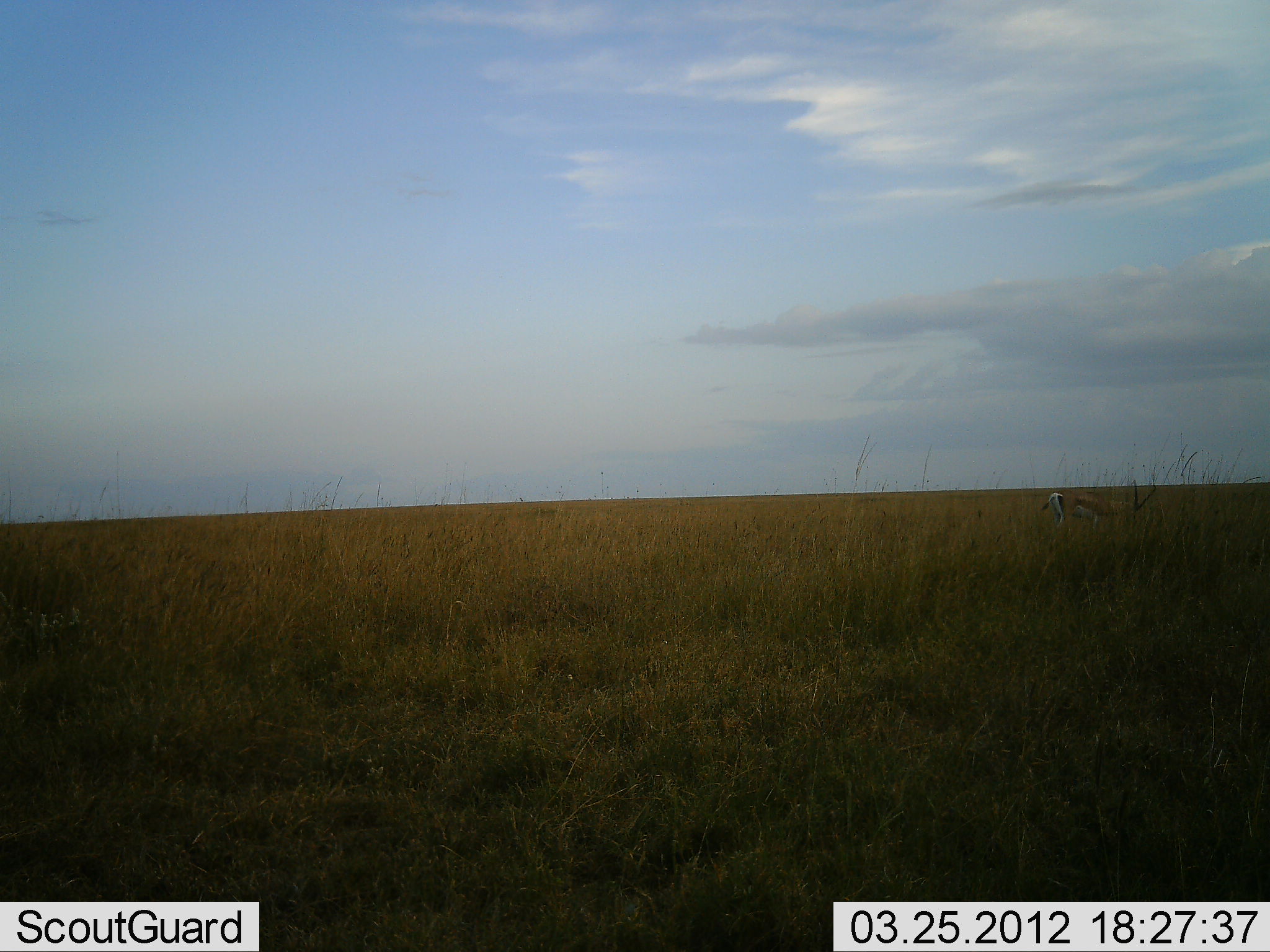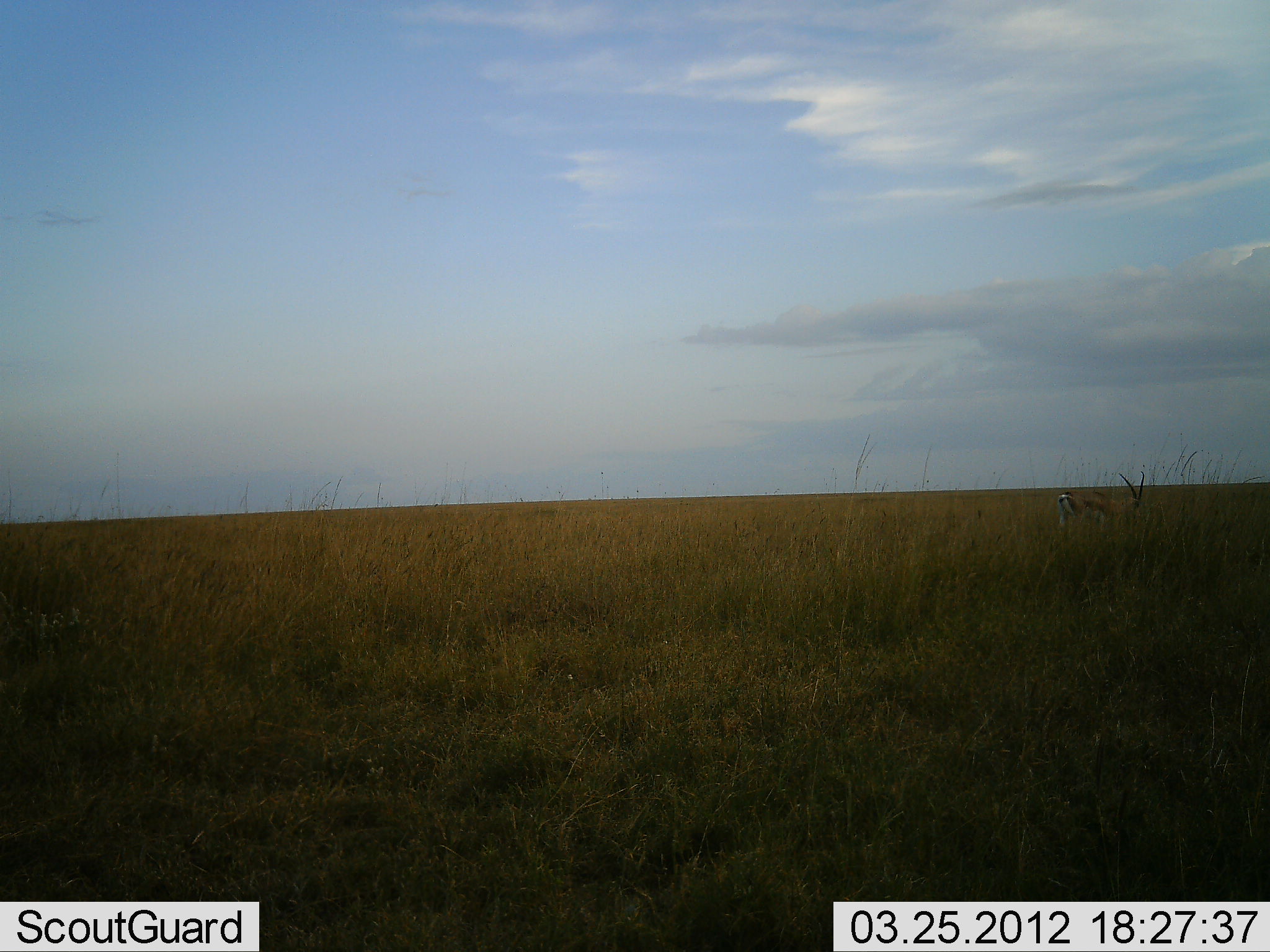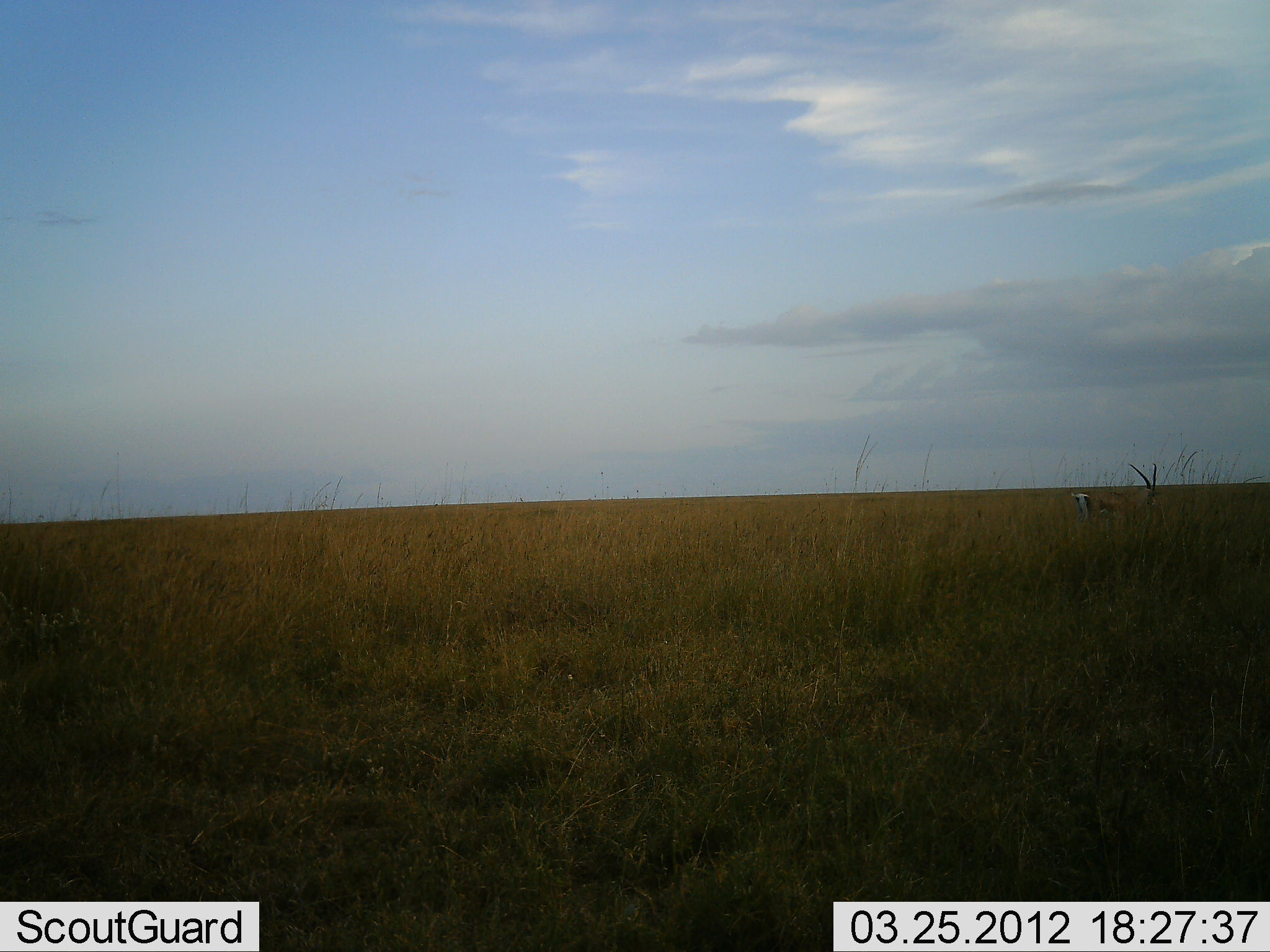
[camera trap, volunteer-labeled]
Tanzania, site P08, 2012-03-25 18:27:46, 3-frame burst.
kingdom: Animalia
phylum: Chordata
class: Mammalia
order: Artiodactyla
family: Bovidae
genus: Nanger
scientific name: Nanger granti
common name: grant's gazelle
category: gazellegrants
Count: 1.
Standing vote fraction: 50%.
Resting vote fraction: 0%.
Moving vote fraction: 30%.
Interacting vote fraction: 0%.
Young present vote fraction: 0%.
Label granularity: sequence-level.